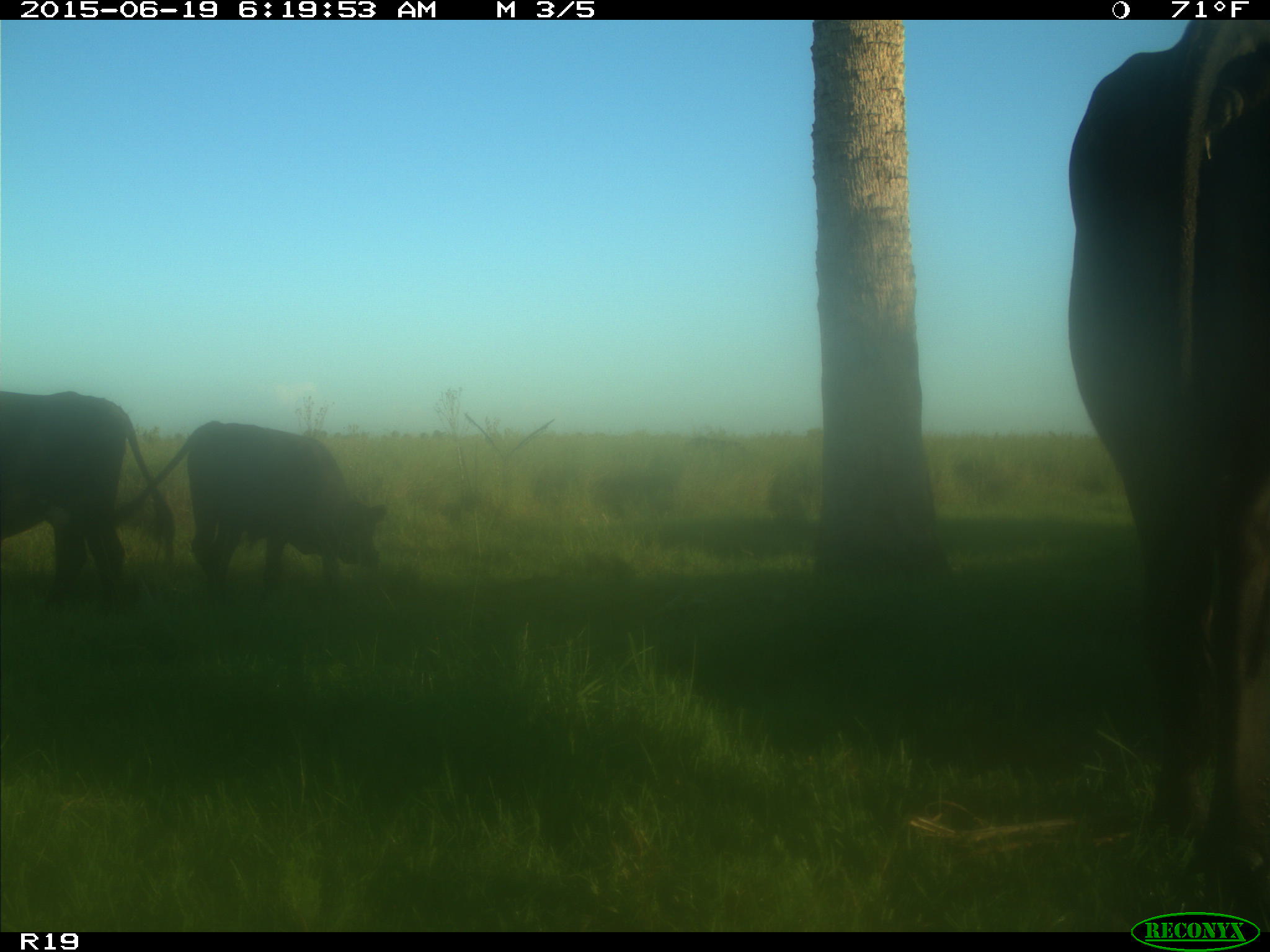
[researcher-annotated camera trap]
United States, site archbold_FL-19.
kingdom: Animalia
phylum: Chordata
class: Mammalia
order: Artiodactyla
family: Bovidae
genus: Bos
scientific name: Bos taurus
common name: domestic cow